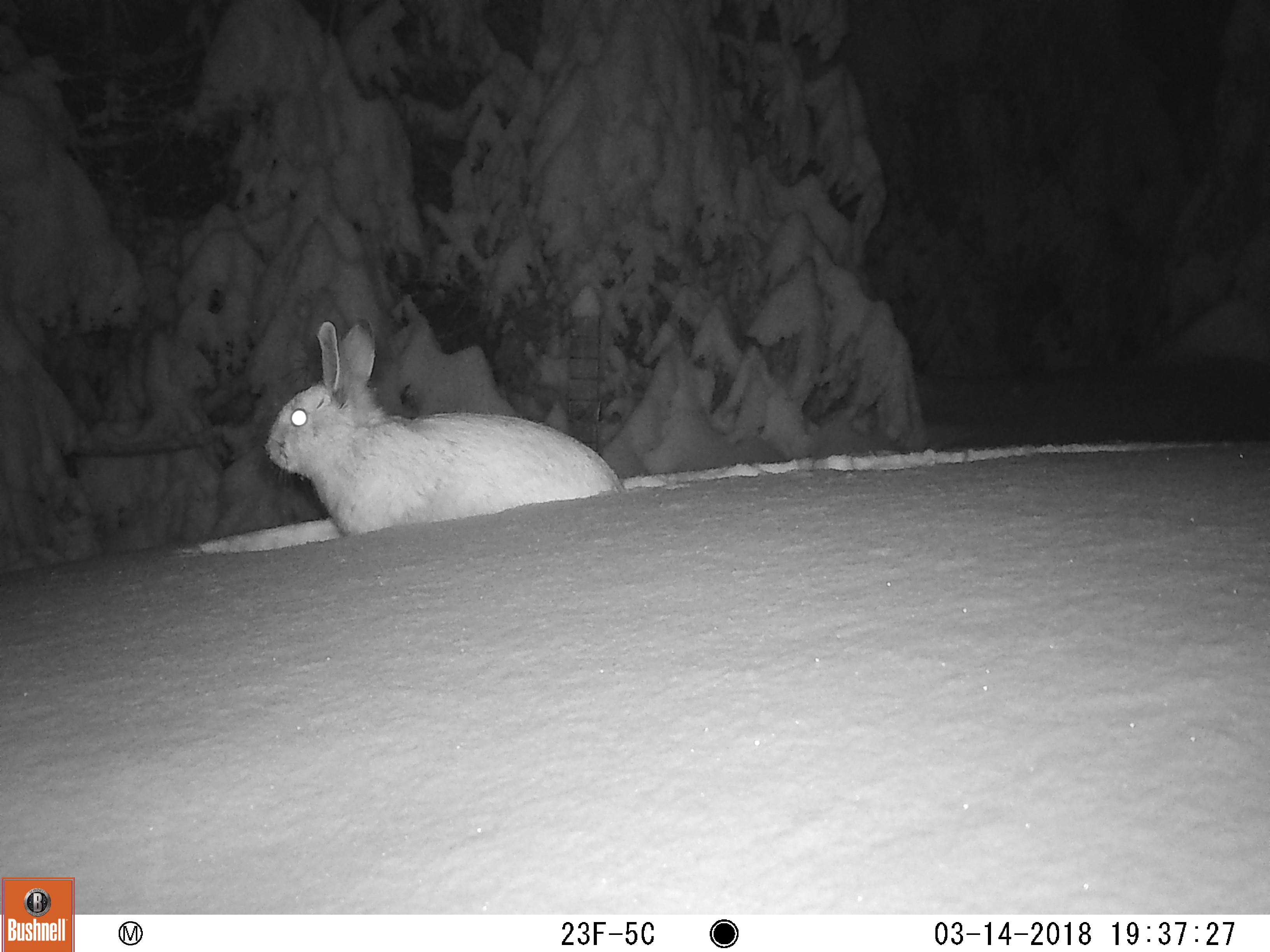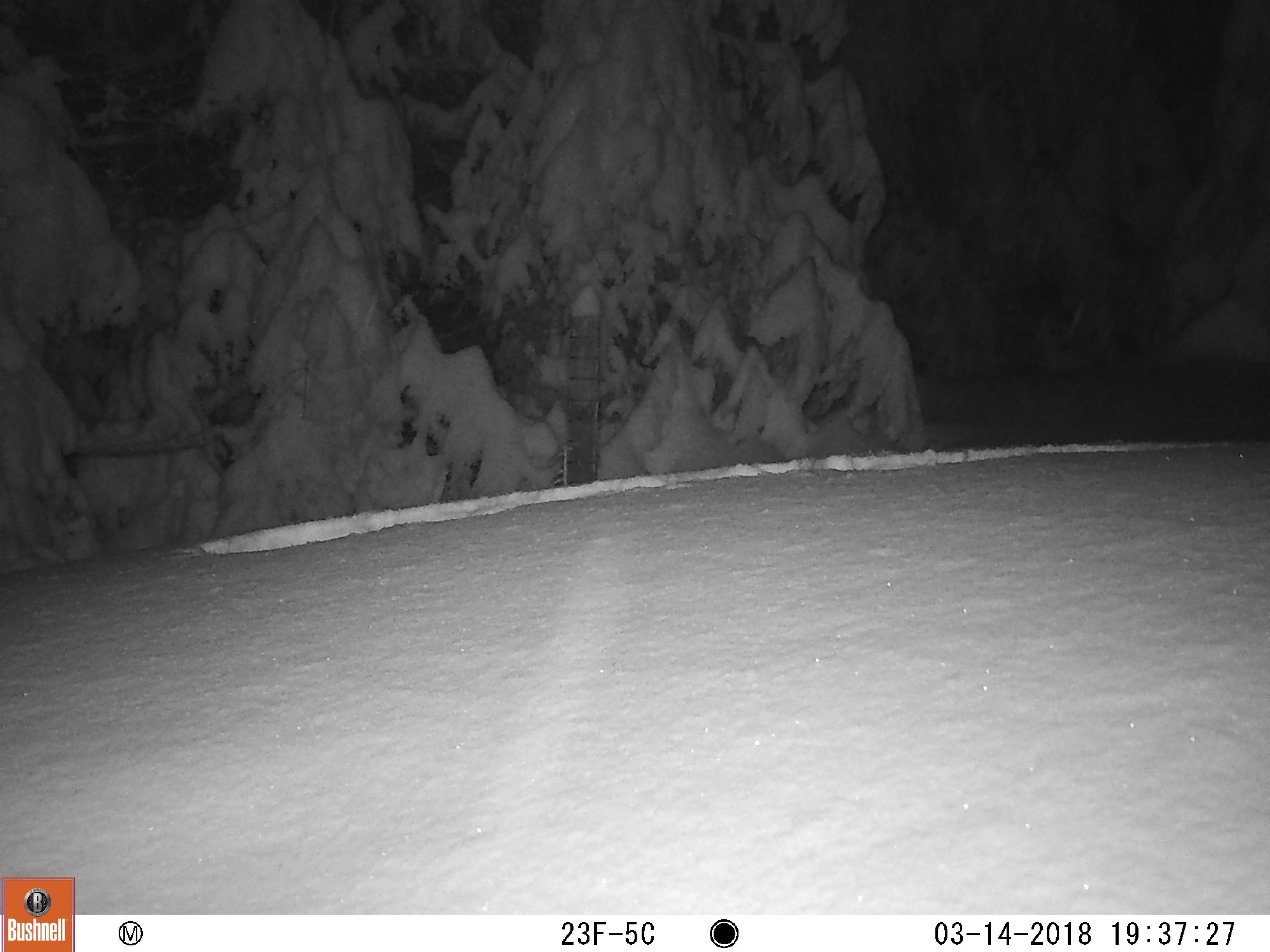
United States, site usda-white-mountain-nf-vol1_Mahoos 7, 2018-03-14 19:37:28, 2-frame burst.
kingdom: Animalia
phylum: Chordata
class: Mammalia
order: Lagomorpha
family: Leporidae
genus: Lepus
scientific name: Lepus americanus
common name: snowshoe hare